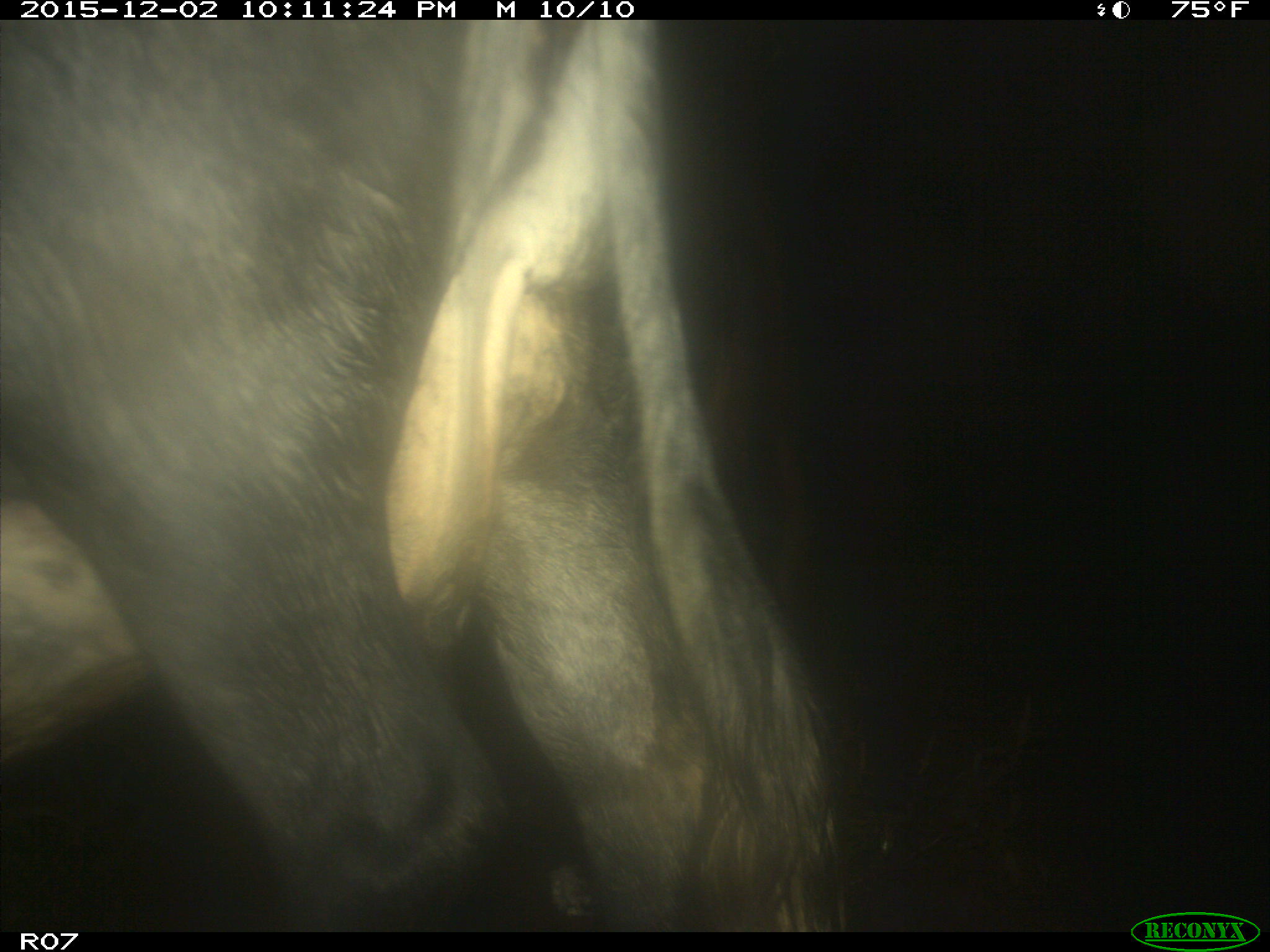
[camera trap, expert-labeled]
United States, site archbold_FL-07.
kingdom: Animalia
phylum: Chordata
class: Mammalia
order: Artiodactyla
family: Bovidae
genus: Bos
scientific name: Bos taurus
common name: domestic cow